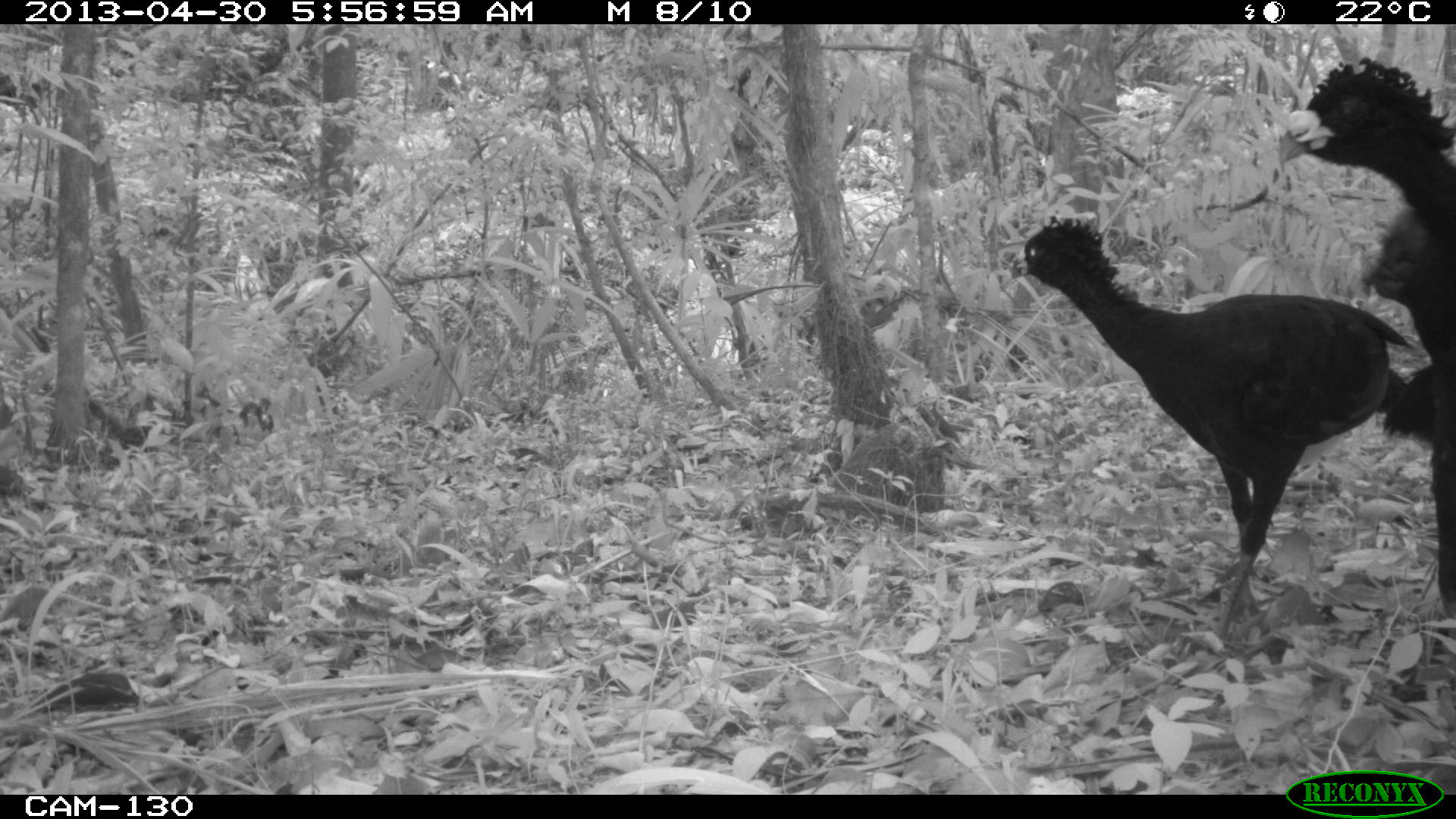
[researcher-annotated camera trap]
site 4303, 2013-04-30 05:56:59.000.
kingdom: Animalia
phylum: Chordata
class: Aves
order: Galliformes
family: Cracidae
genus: Crax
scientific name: Crax rubra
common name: great curassow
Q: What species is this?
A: Crax rubra (great curassow).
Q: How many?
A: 2.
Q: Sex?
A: Male.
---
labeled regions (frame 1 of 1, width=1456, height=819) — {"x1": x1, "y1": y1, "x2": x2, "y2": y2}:
crax rubra: {"x1": 1003, "y1": 212, "x2": 1407, "y2": 660}; {"x1": 1278, "y1": 56, "x2": 1453, "y2": 603}